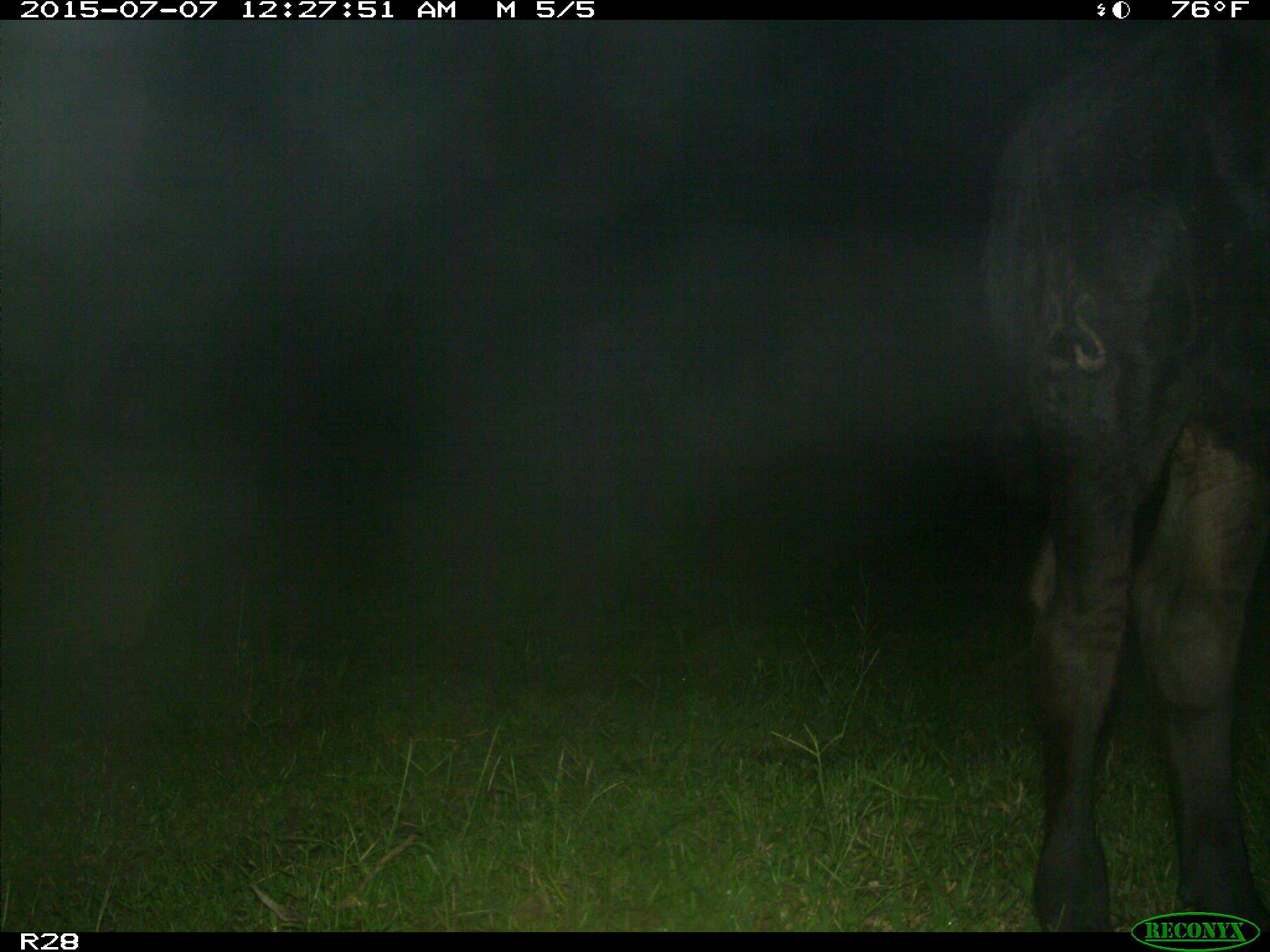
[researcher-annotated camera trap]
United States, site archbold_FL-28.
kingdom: Animalia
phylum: Chordata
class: Mammalia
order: Artiodactyla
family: Bovidae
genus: Bos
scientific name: Bos taurus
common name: domestic cow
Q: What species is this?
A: Bos taurus (domestic cow).